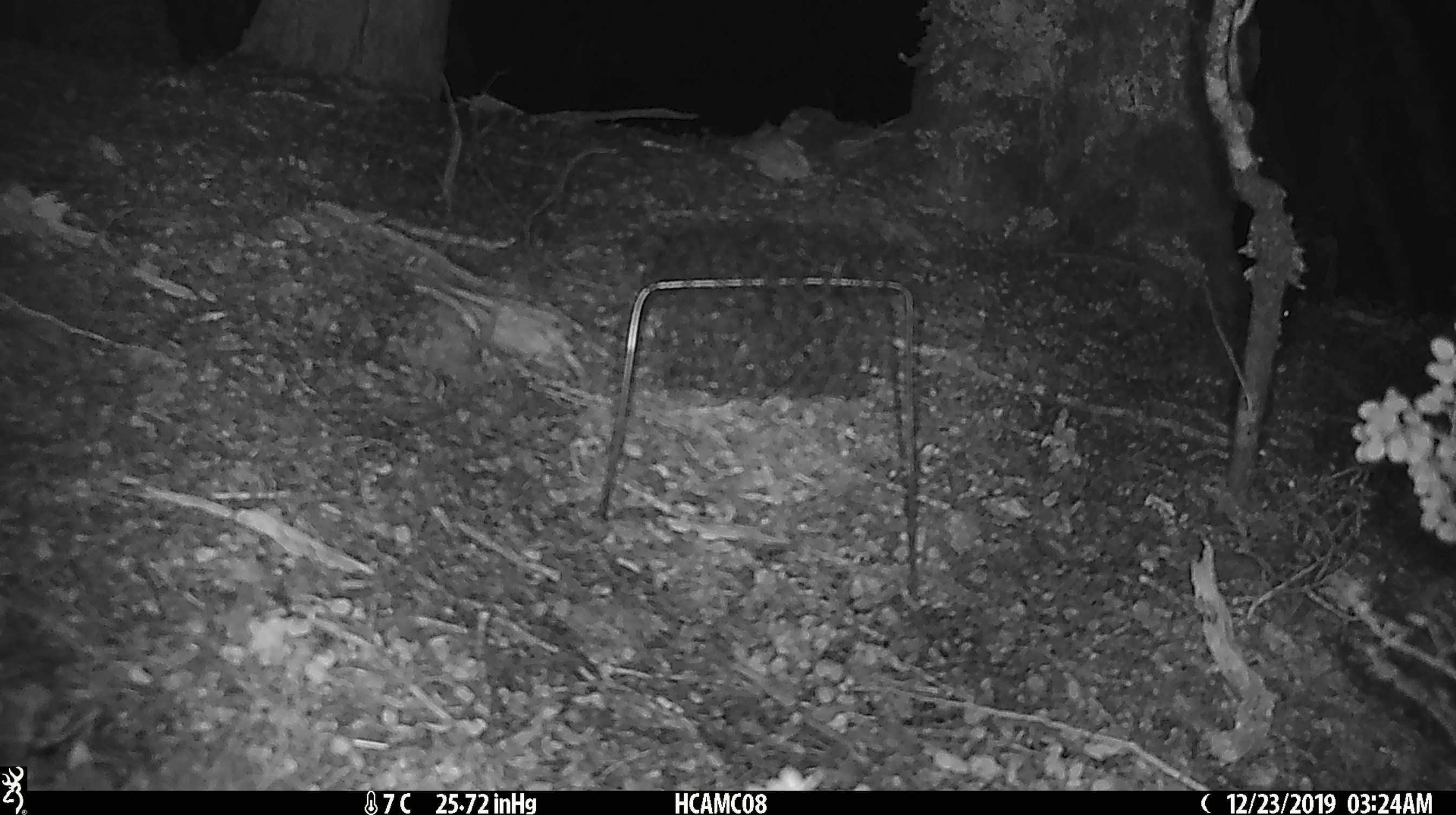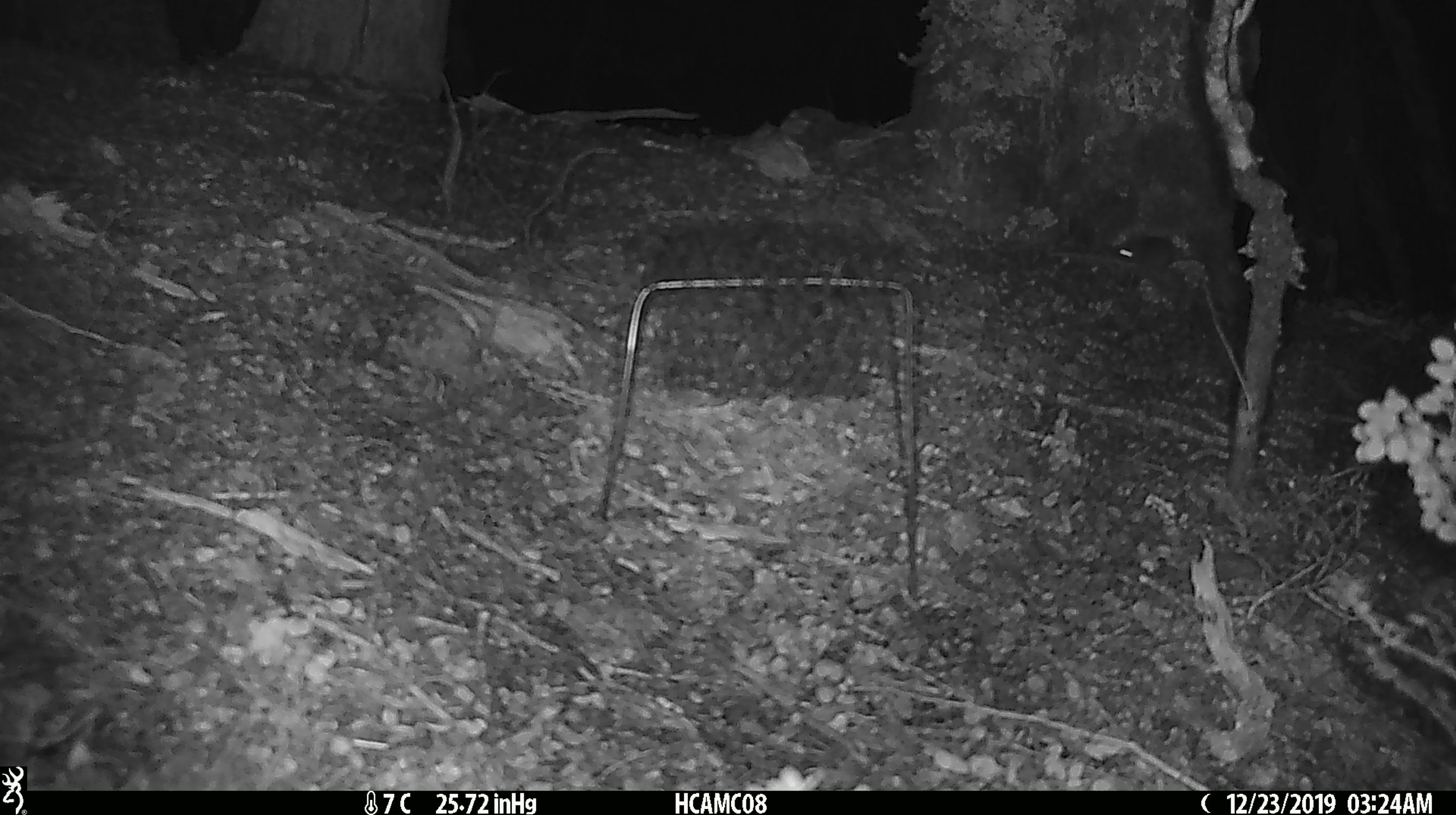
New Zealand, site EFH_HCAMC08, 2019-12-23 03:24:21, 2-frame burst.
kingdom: Animalia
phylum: Chordata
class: Mammalia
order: Rodentia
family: Muridae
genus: Mus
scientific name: Mus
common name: mouse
Mouse (Mus).